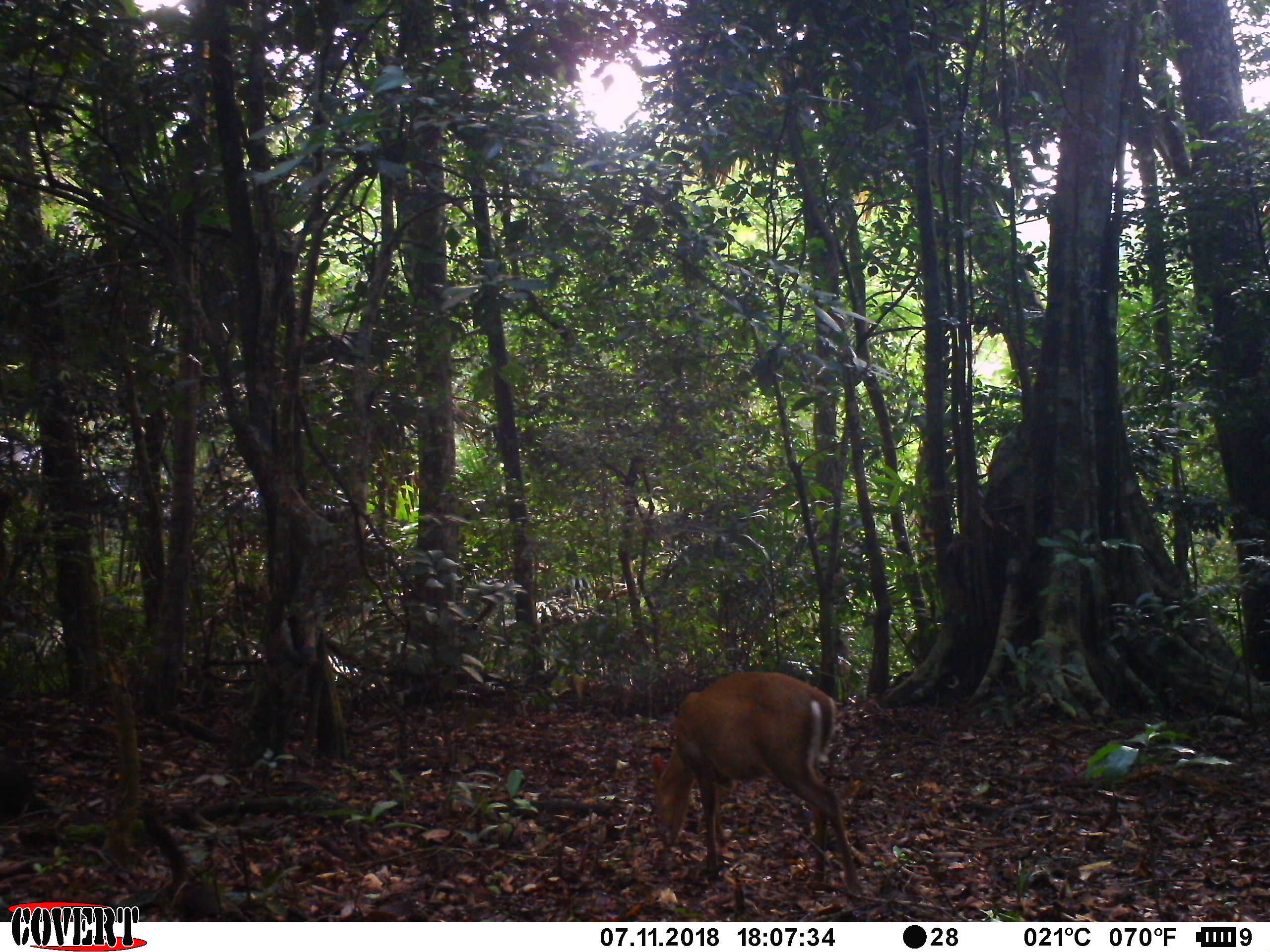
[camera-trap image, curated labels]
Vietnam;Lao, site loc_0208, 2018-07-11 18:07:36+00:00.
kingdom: Animalia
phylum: Chordata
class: Mammalia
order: Artiodactyla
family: Cervidae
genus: Muntiacus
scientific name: Muntiacus rooseveltorum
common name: roosevelt's muntjac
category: roosevelts muntjac group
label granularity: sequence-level